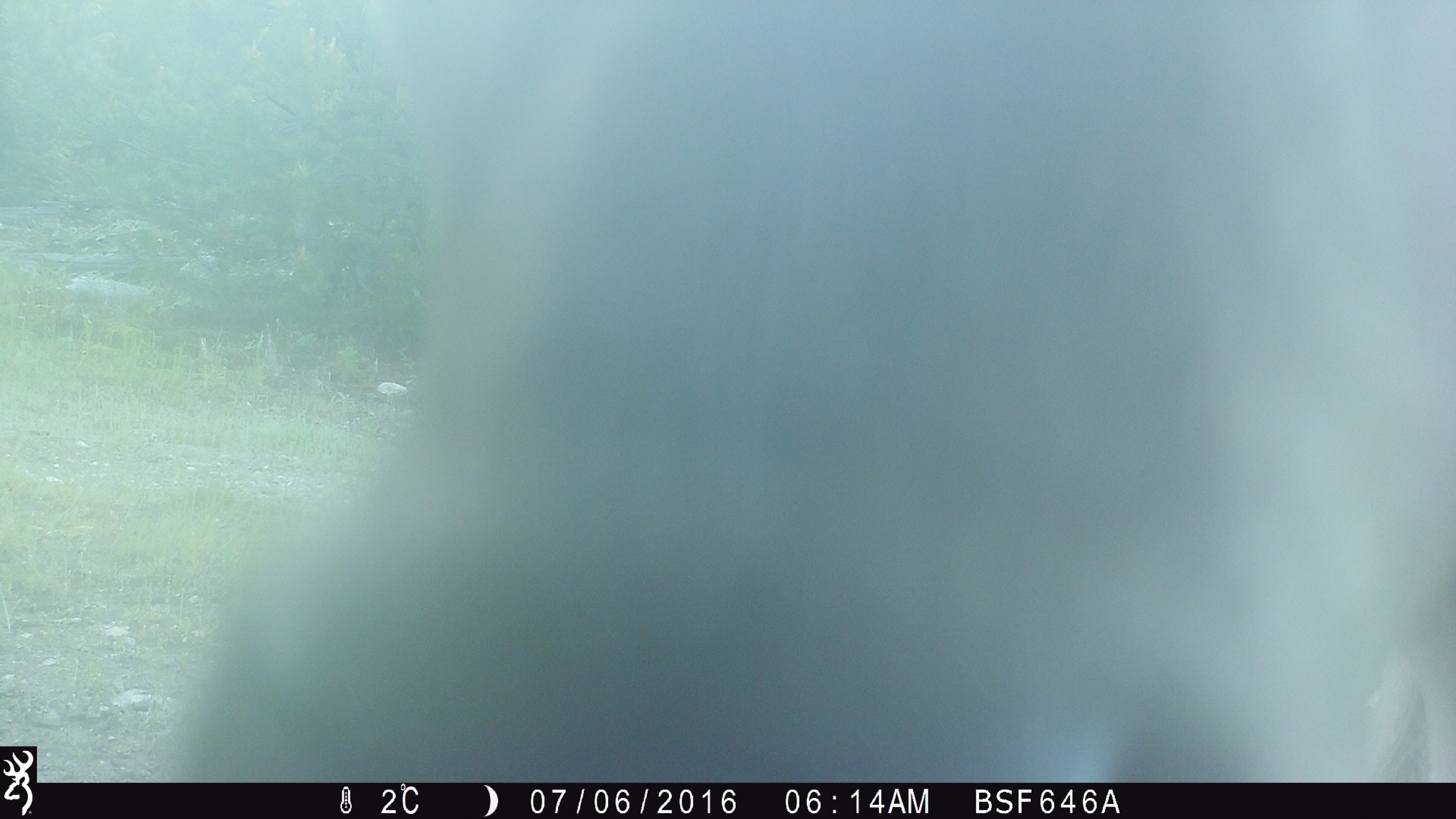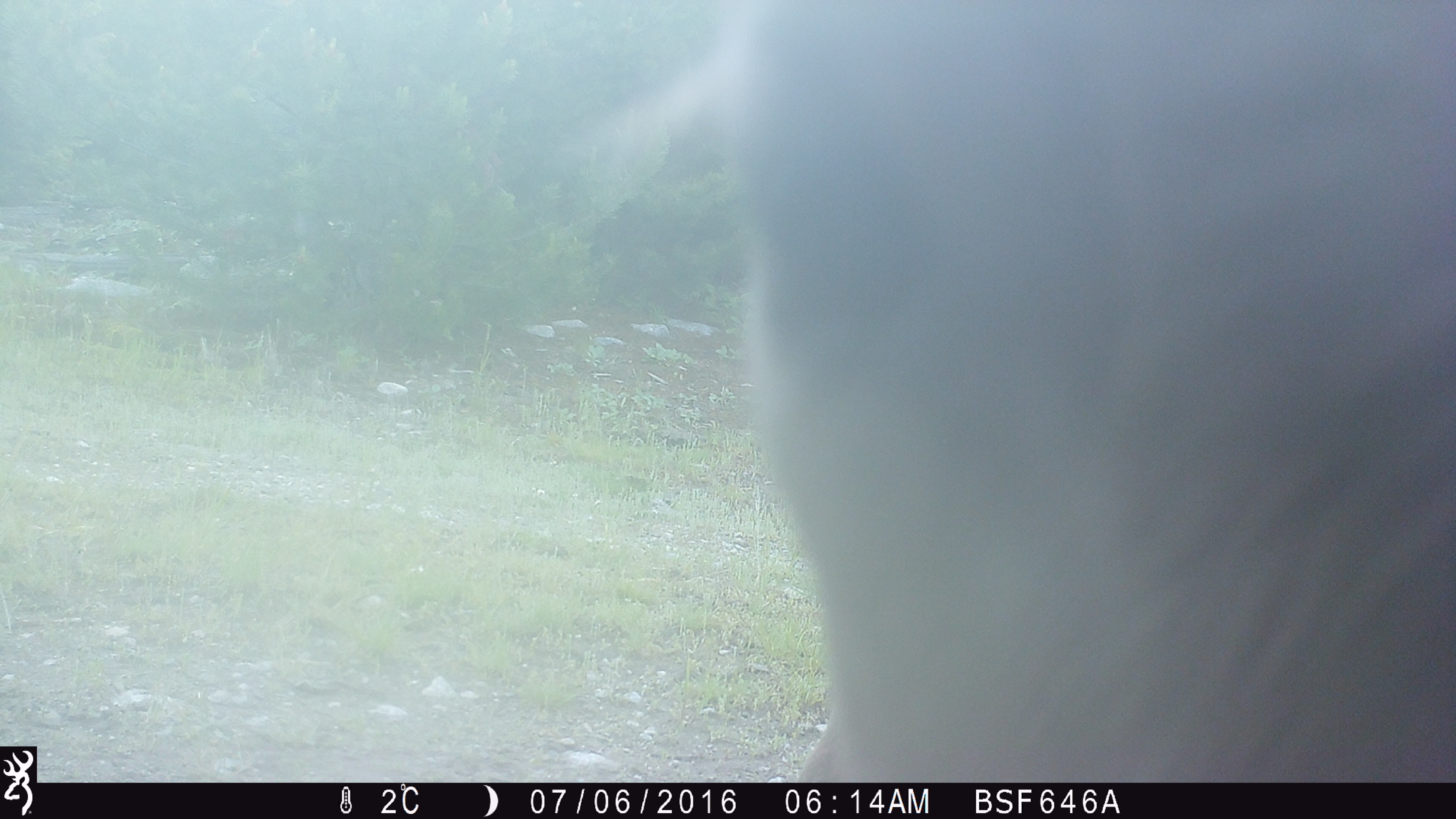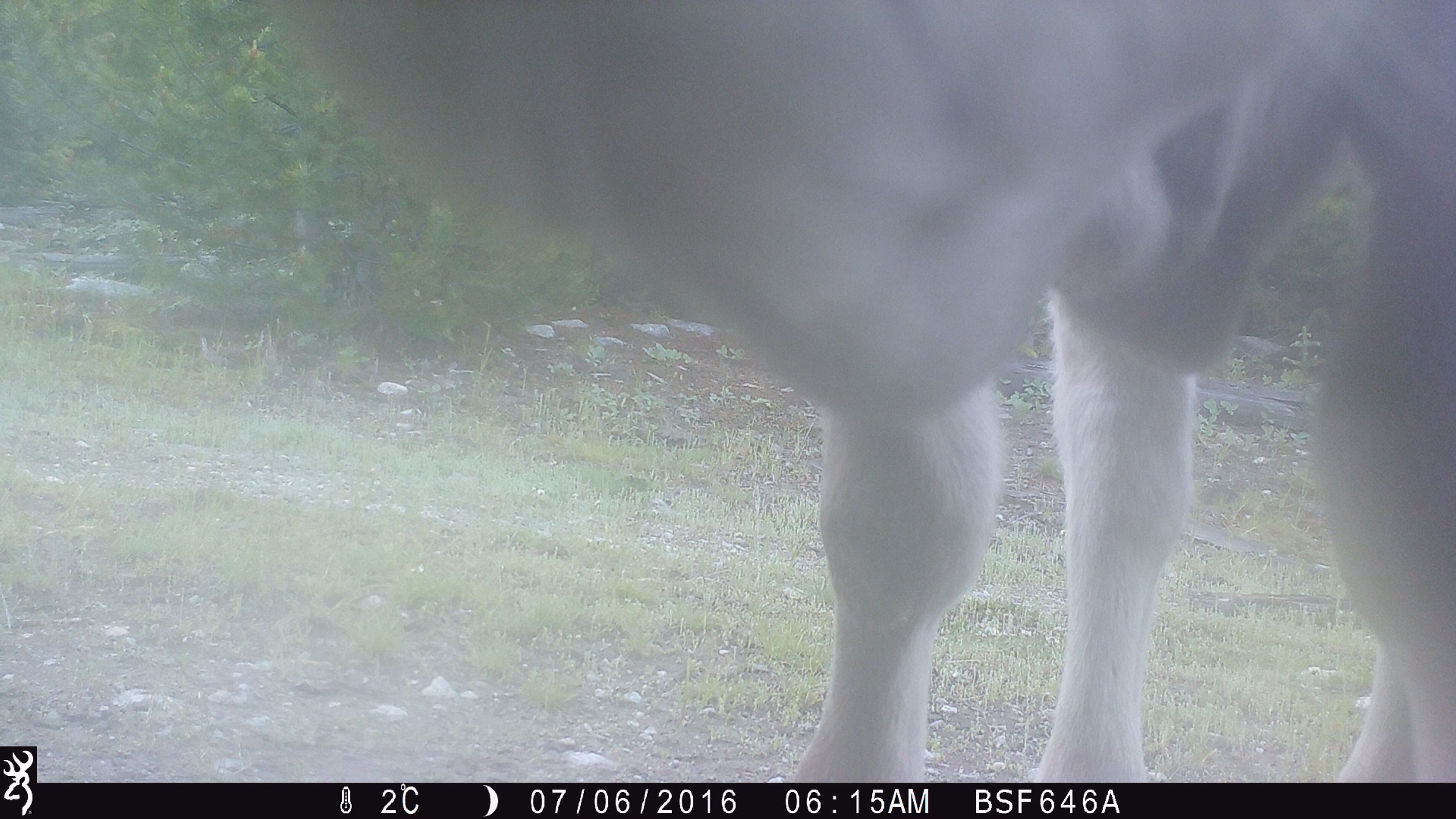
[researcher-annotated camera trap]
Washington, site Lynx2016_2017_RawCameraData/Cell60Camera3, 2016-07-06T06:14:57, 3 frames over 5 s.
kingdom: Animalia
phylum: Chordata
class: Mammalia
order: Artiodactyla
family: Bovidae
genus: Bos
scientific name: Bos taurus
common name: domestic cattle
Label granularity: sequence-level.